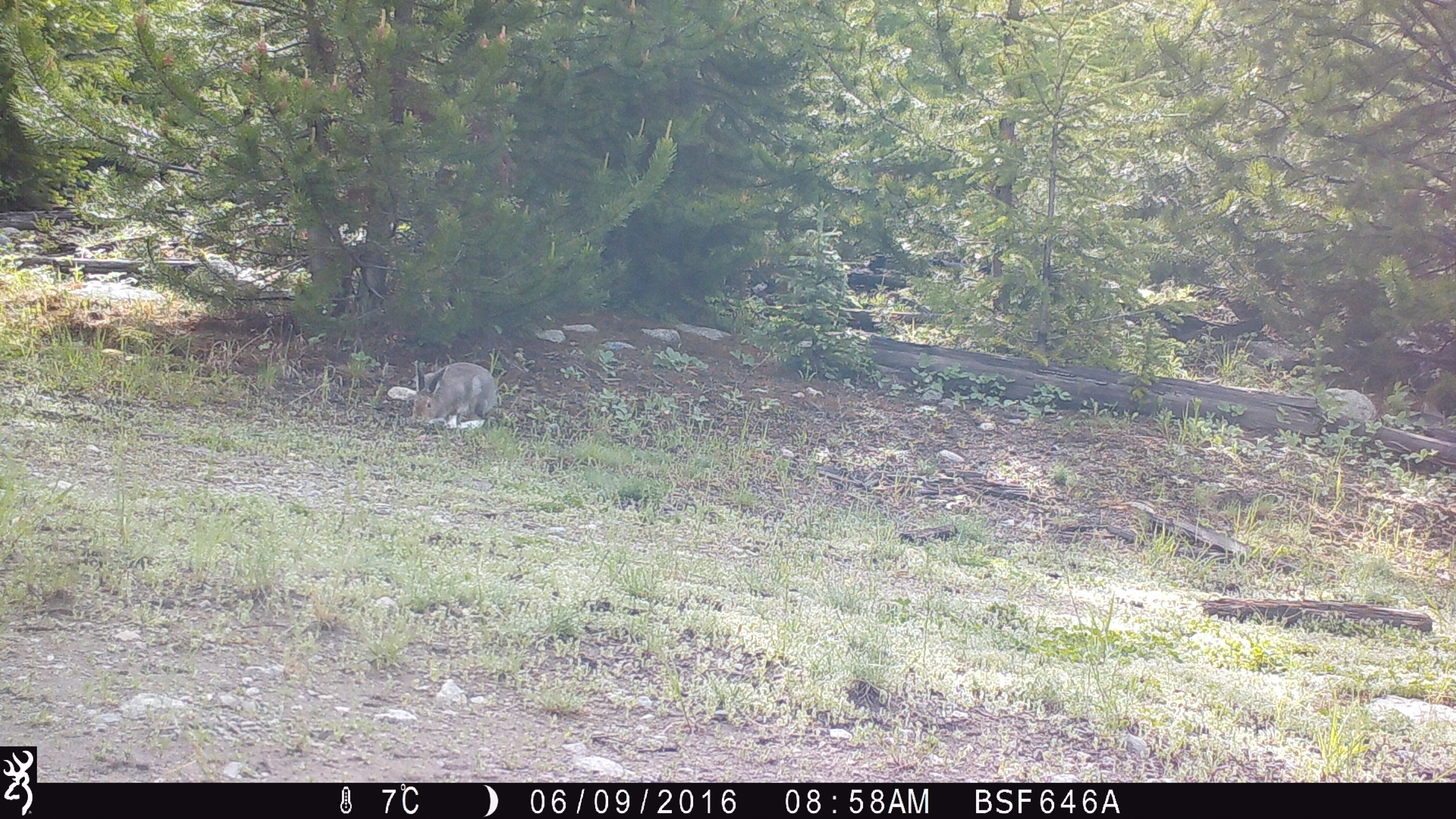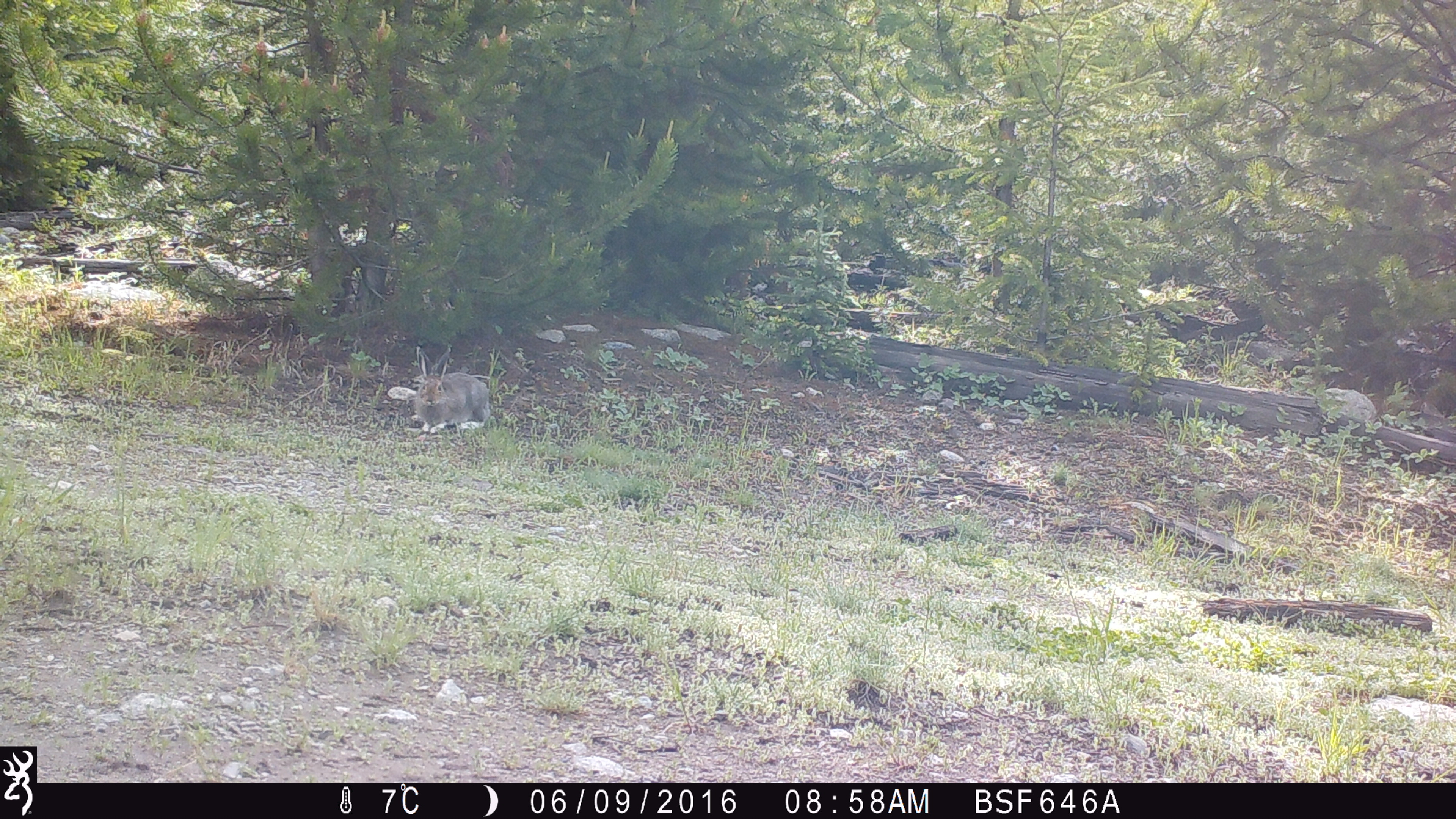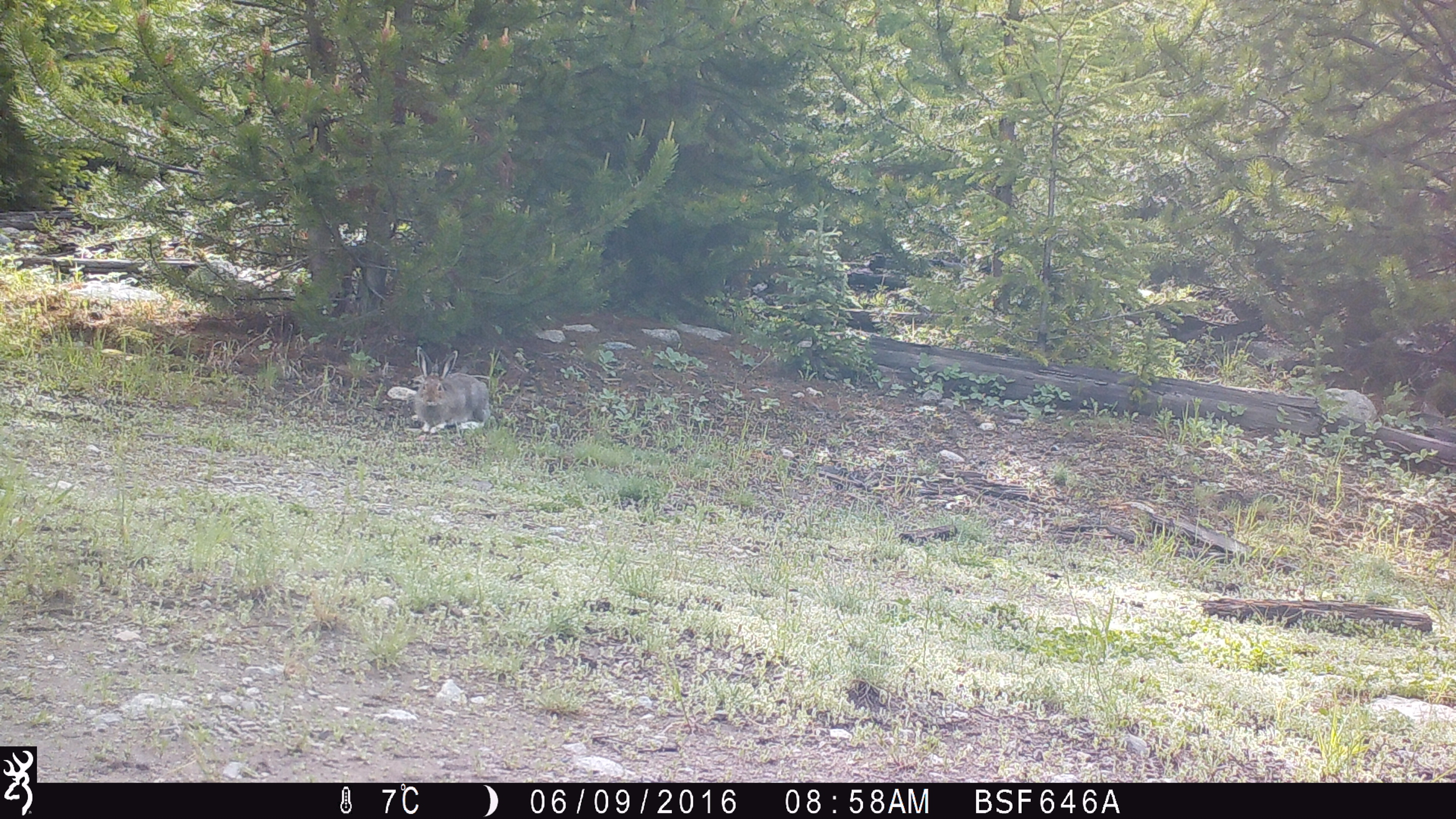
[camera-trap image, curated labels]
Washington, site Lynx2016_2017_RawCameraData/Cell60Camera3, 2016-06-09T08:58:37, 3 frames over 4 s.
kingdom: Animalia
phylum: Chordata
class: Mammalia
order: Lagomorpha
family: Leporidae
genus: Lepus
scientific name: Lepus americanus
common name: snowshoe hare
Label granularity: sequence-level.